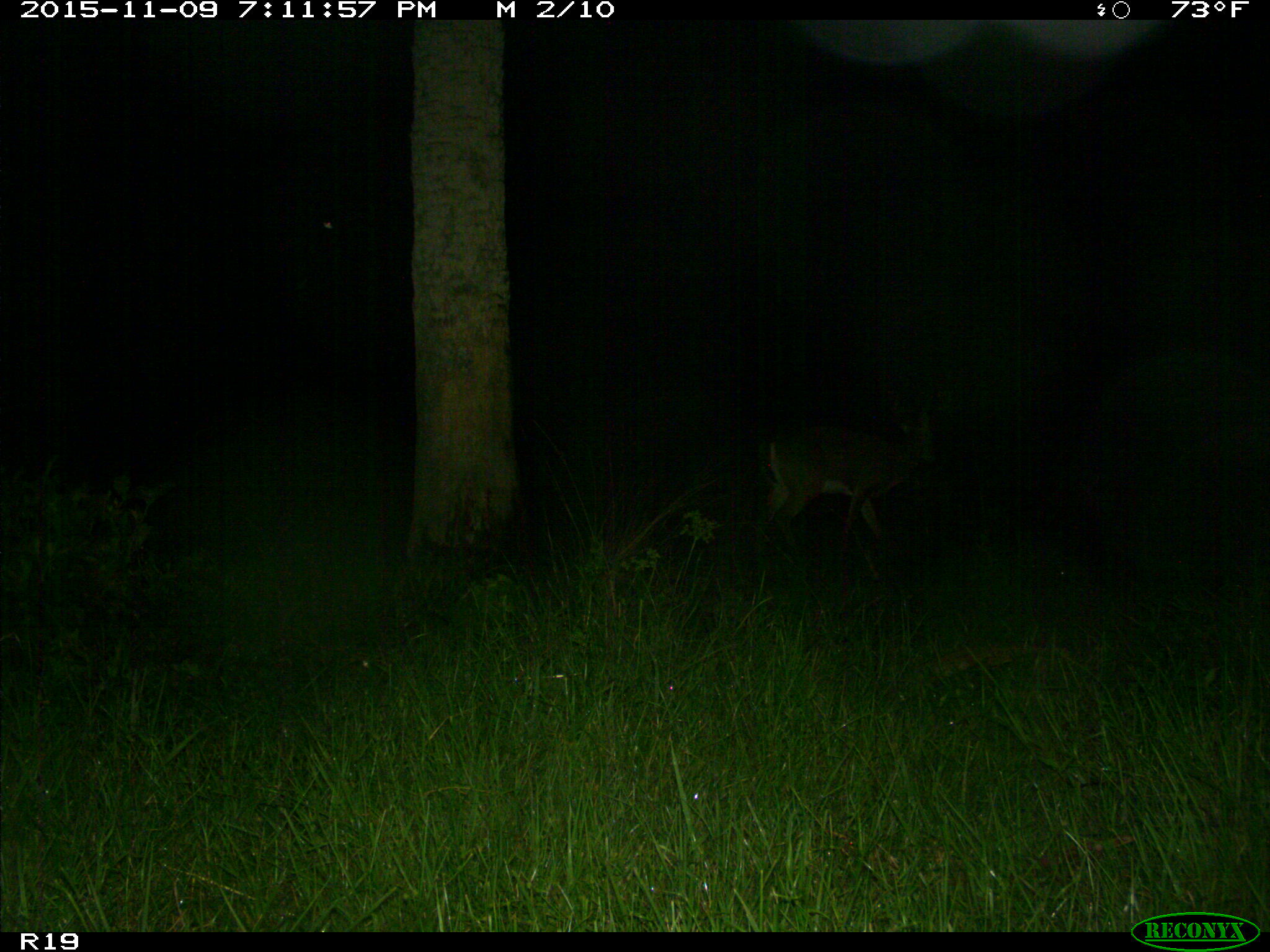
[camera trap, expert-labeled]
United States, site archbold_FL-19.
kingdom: Animalia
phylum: Chordata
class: Mammalia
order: Artiodactyla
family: Cervidae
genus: Odocoileus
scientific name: Odocoileus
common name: deer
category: unidentified deer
Unidentified deer (deer) (Odocoileus).